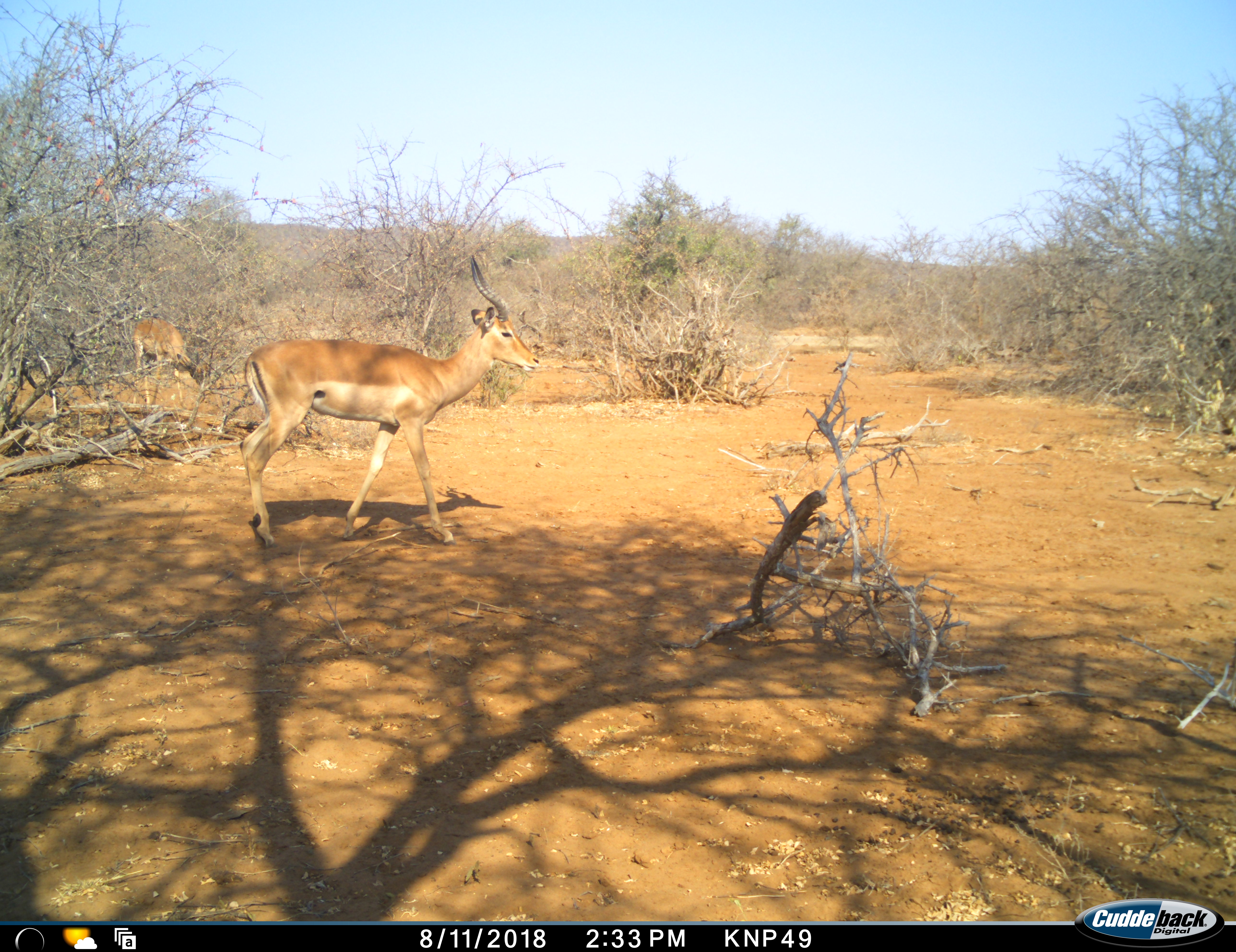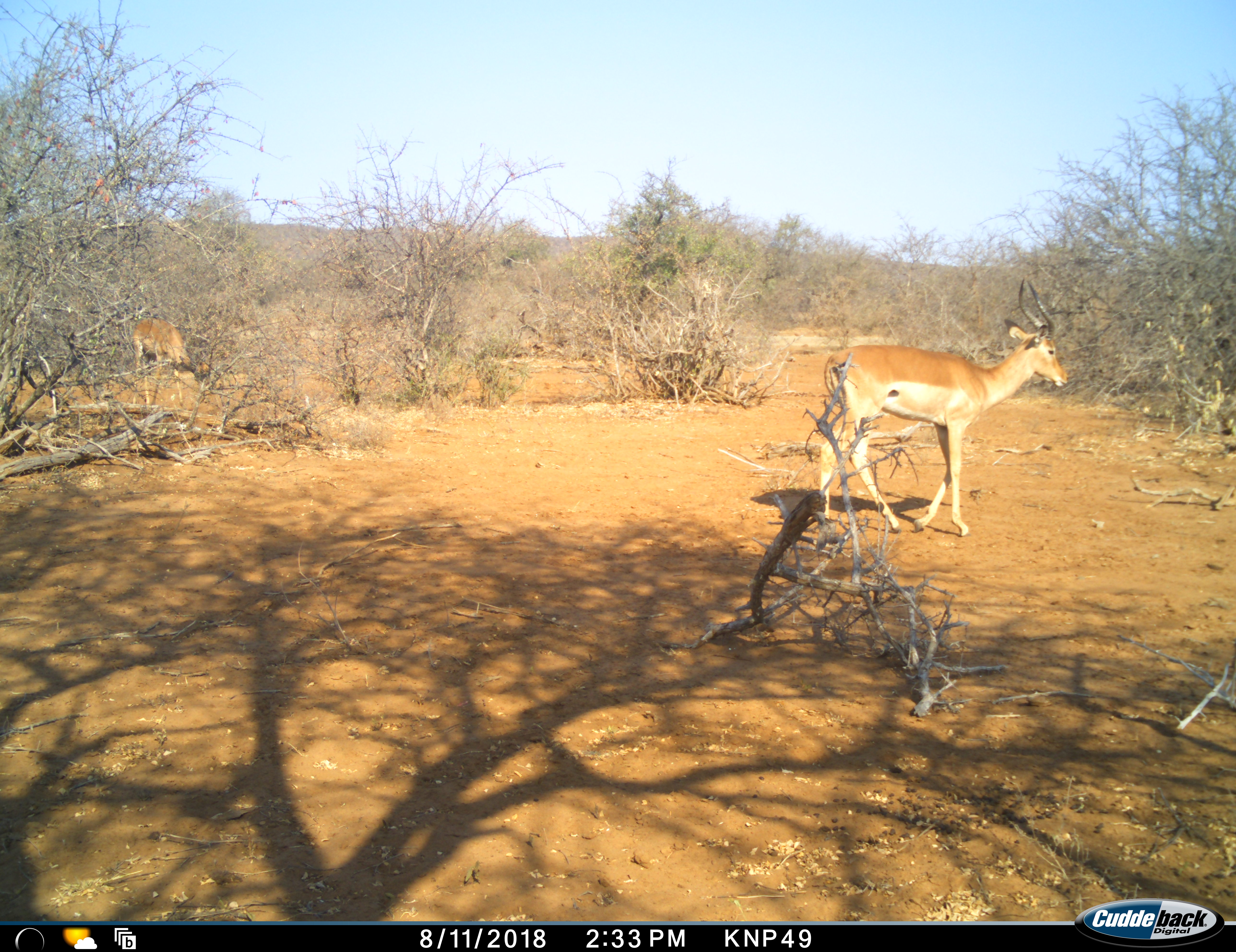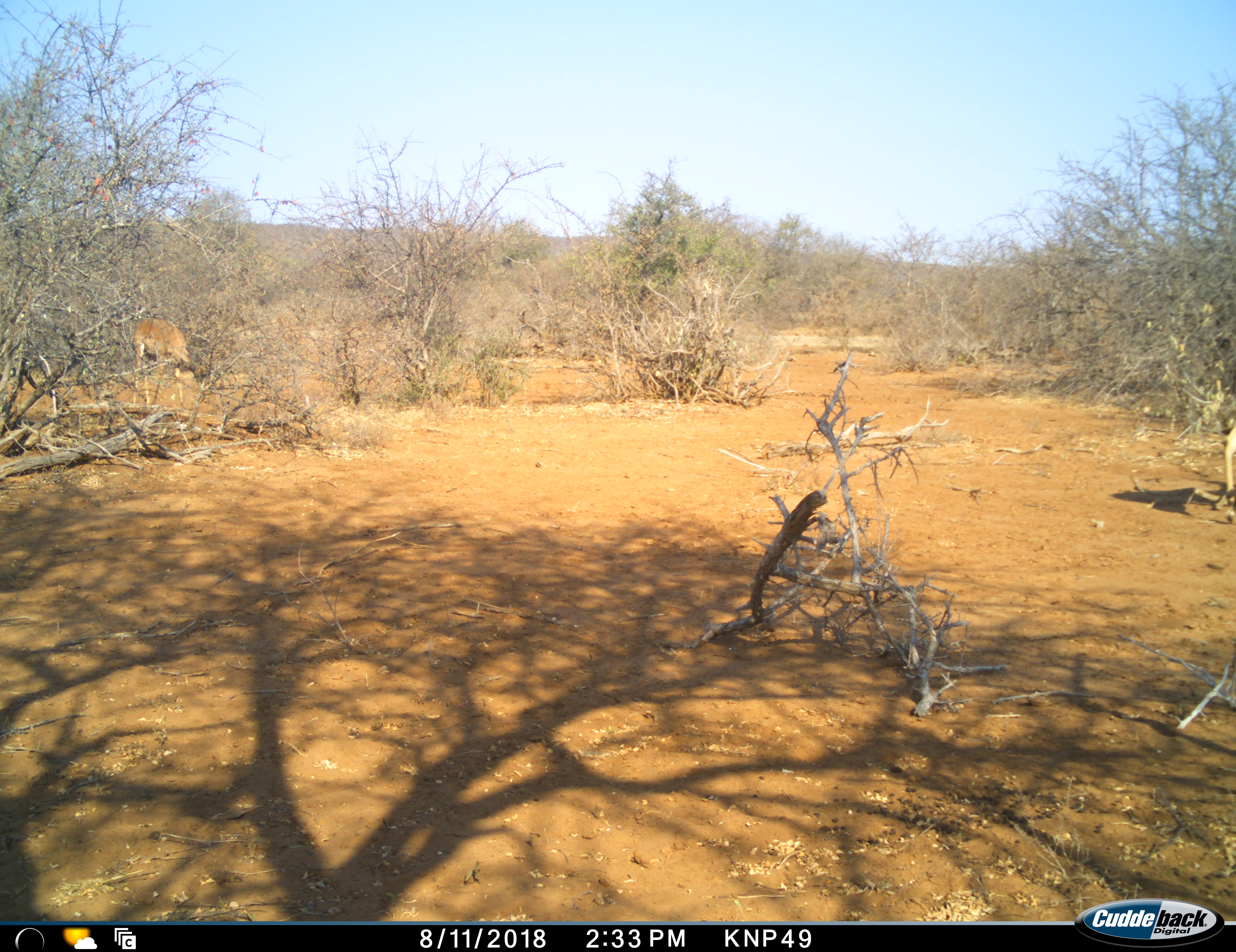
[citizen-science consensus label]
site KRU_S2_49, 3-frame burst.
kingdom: Animalia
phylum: Chordata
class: Mammalia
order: Artiodactyla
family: Bovidae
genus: Aepyceros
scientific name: Aepyceros melampus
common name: impala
Impala (Aepyceros melampus), count 2. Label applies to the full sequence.